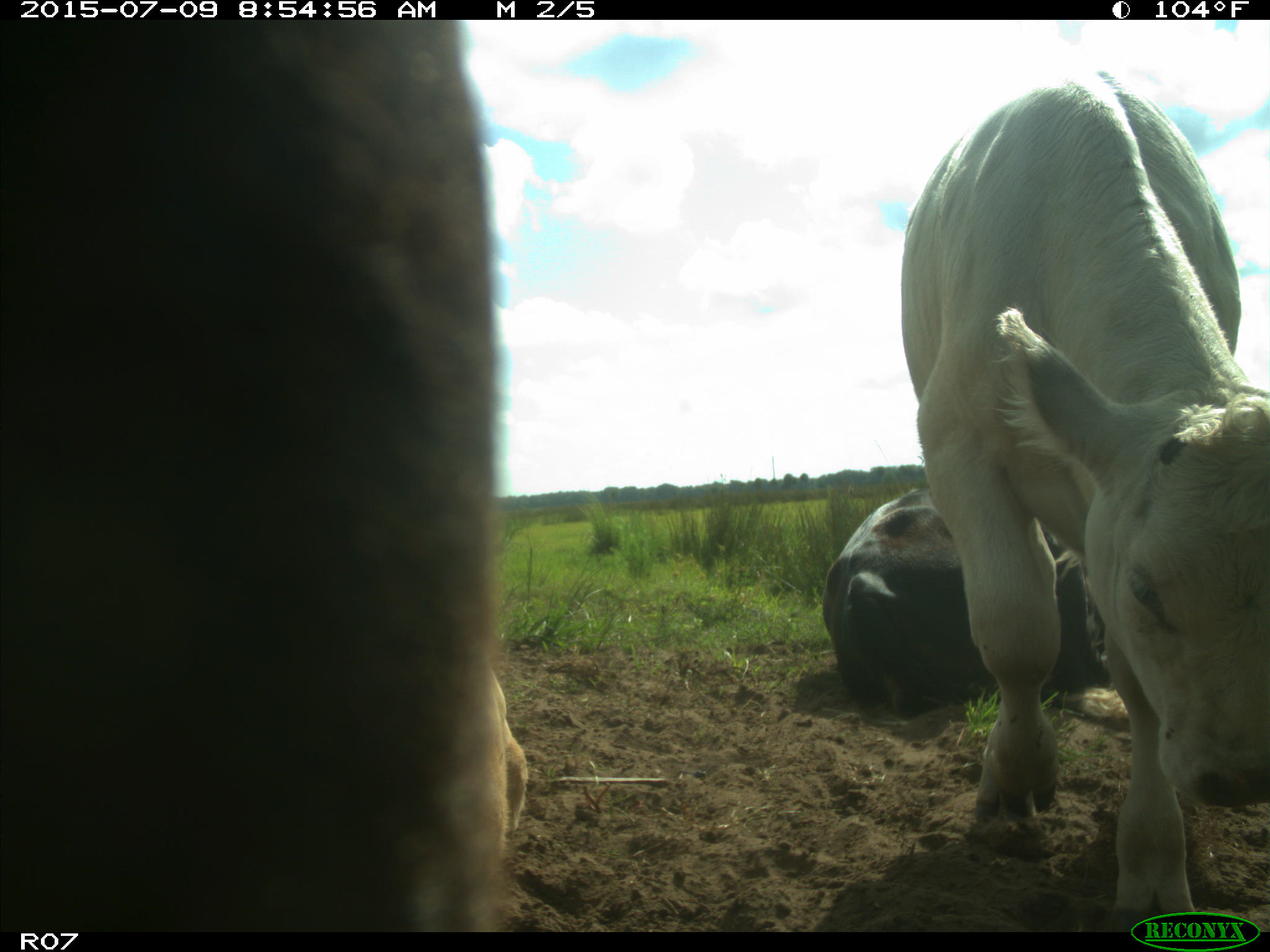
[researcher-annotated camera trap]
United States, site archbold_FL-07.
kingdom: Animalia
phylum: Chordata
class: Mammalia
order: Artiodactyla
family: Bovidae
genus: Bos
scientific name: Bos taurus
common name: domestic cow